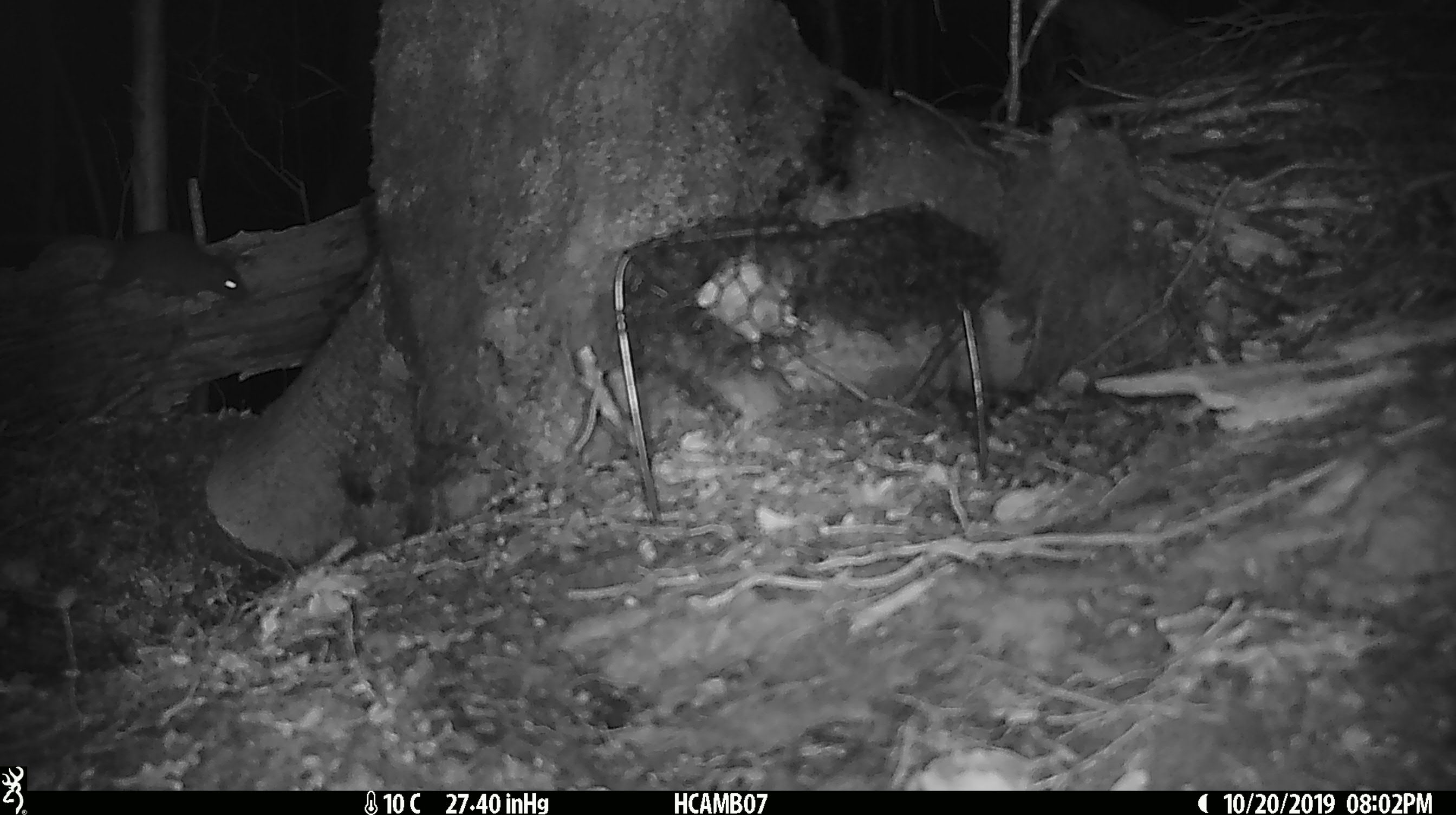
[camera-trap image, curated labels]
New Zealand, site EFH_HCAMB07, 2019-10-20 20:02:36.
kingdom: Animalia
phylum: Chordata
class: Mammalia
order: Rodentia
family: Muridae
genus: Mus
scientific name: Mus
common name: mouse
Mouse (Mus).